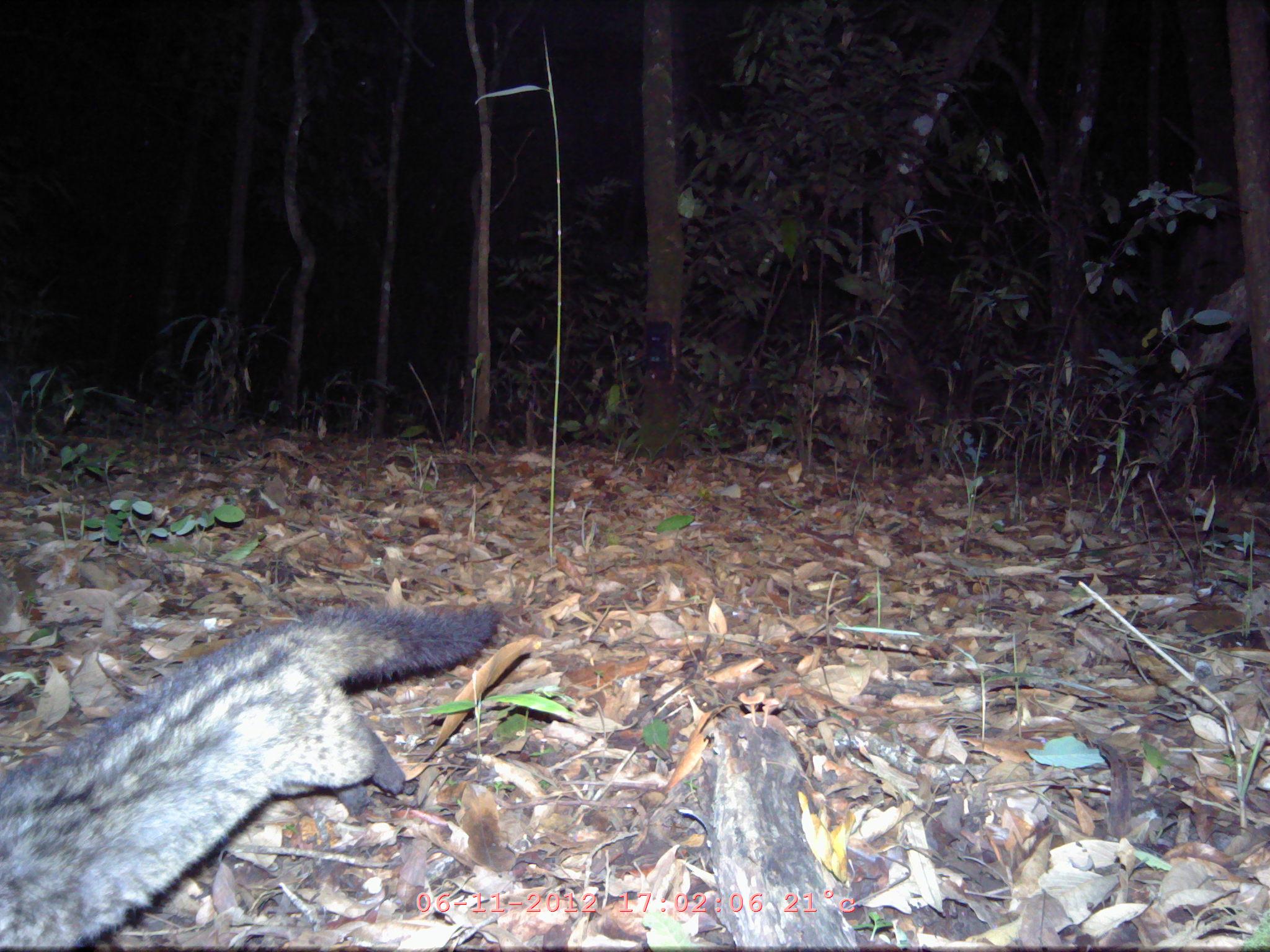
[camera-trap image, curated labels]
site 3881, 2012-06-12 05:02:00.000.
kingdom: Animalia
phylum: Chordata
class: Mammalia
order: Carnivora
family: Viverridae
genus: Paradoxurus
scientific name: Paradoxurus hermaphroditus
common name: asian palm civet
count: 1